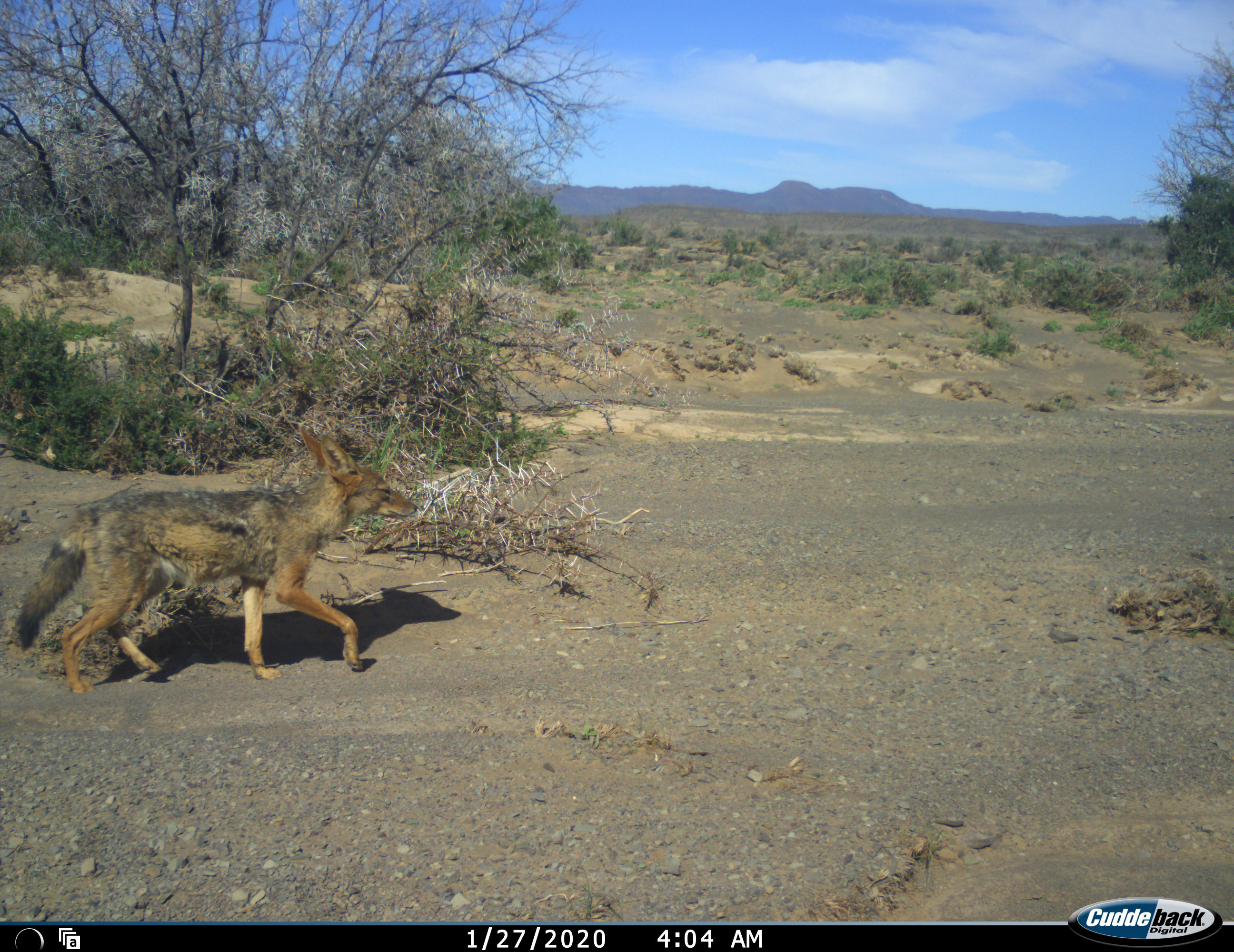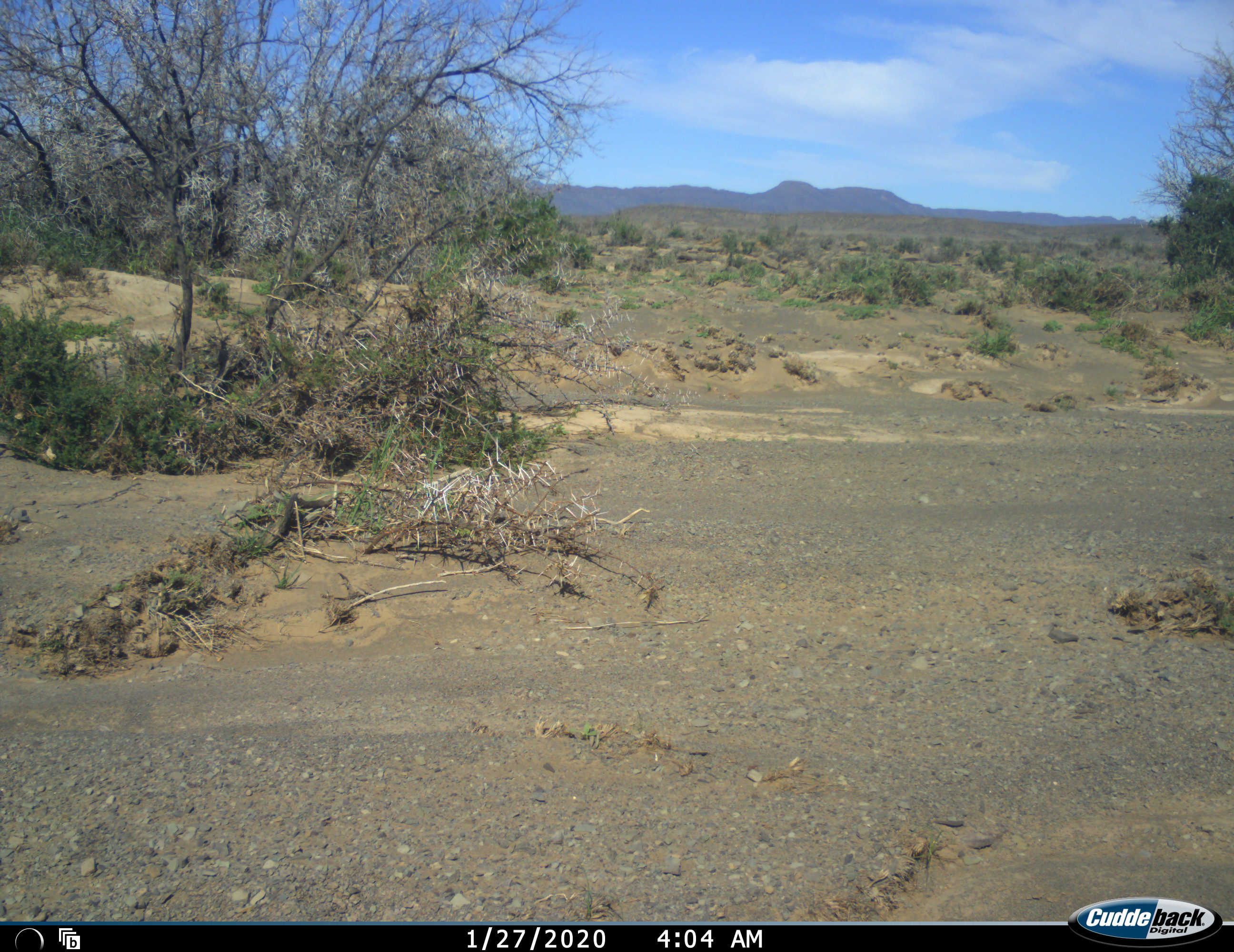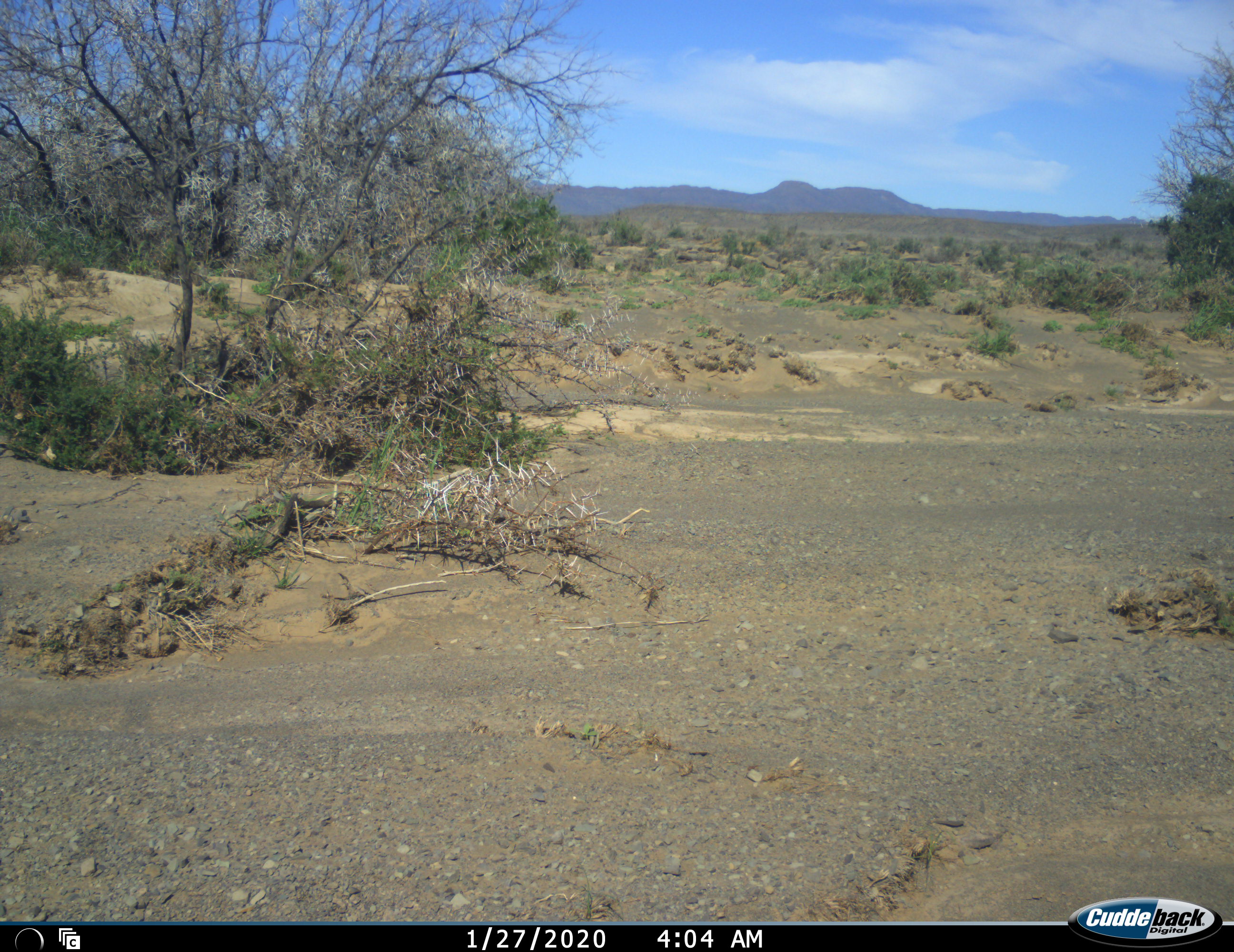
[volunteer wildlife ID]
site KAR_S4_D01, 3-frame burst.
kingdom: Animalia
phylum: Chordata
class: Mammalia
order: Carnivora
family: Canidae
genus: Lupulella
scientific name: Lupulella mesomelas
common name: black-backed jackal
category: jackalblackbacked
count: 1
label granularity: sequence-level